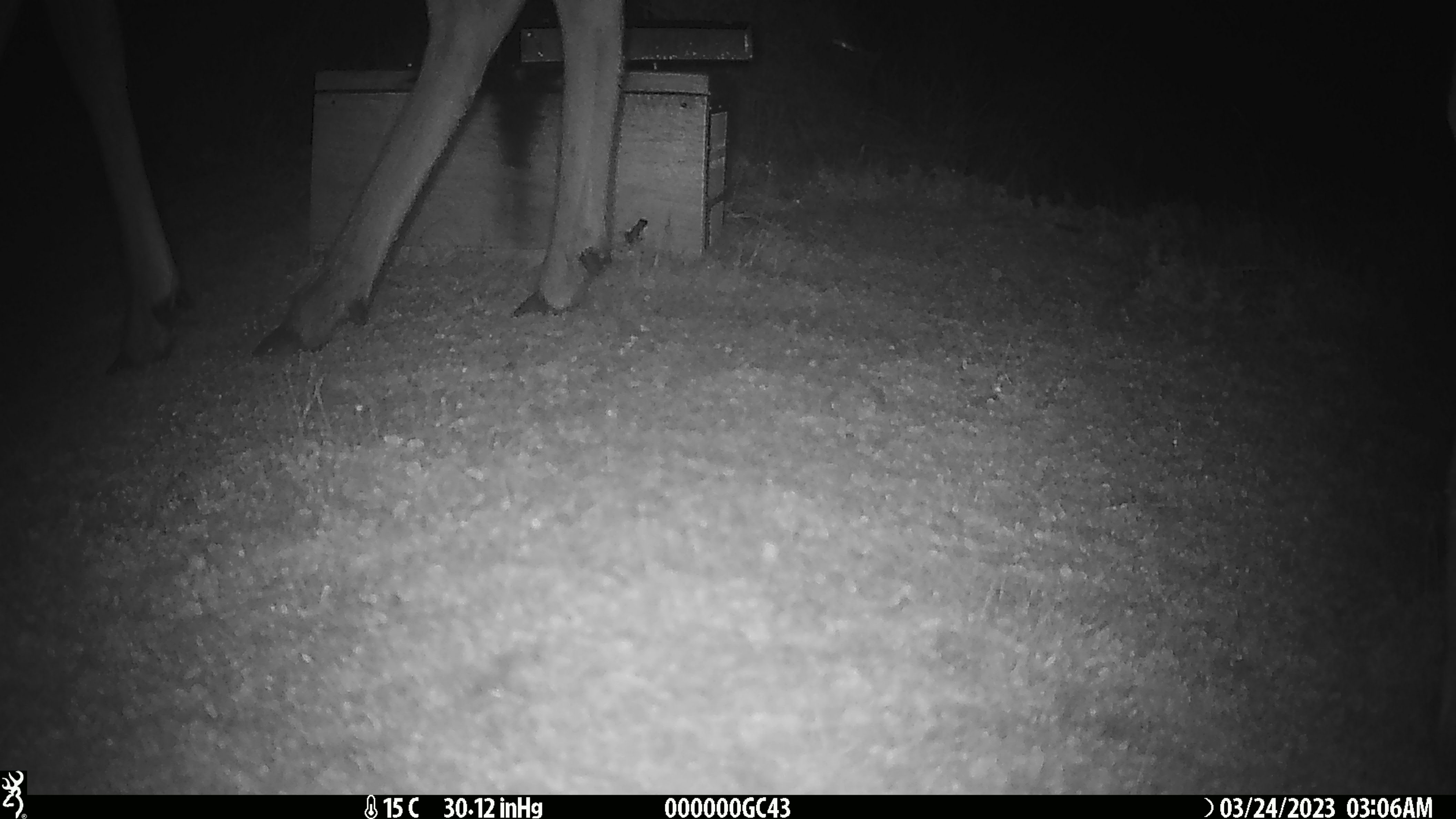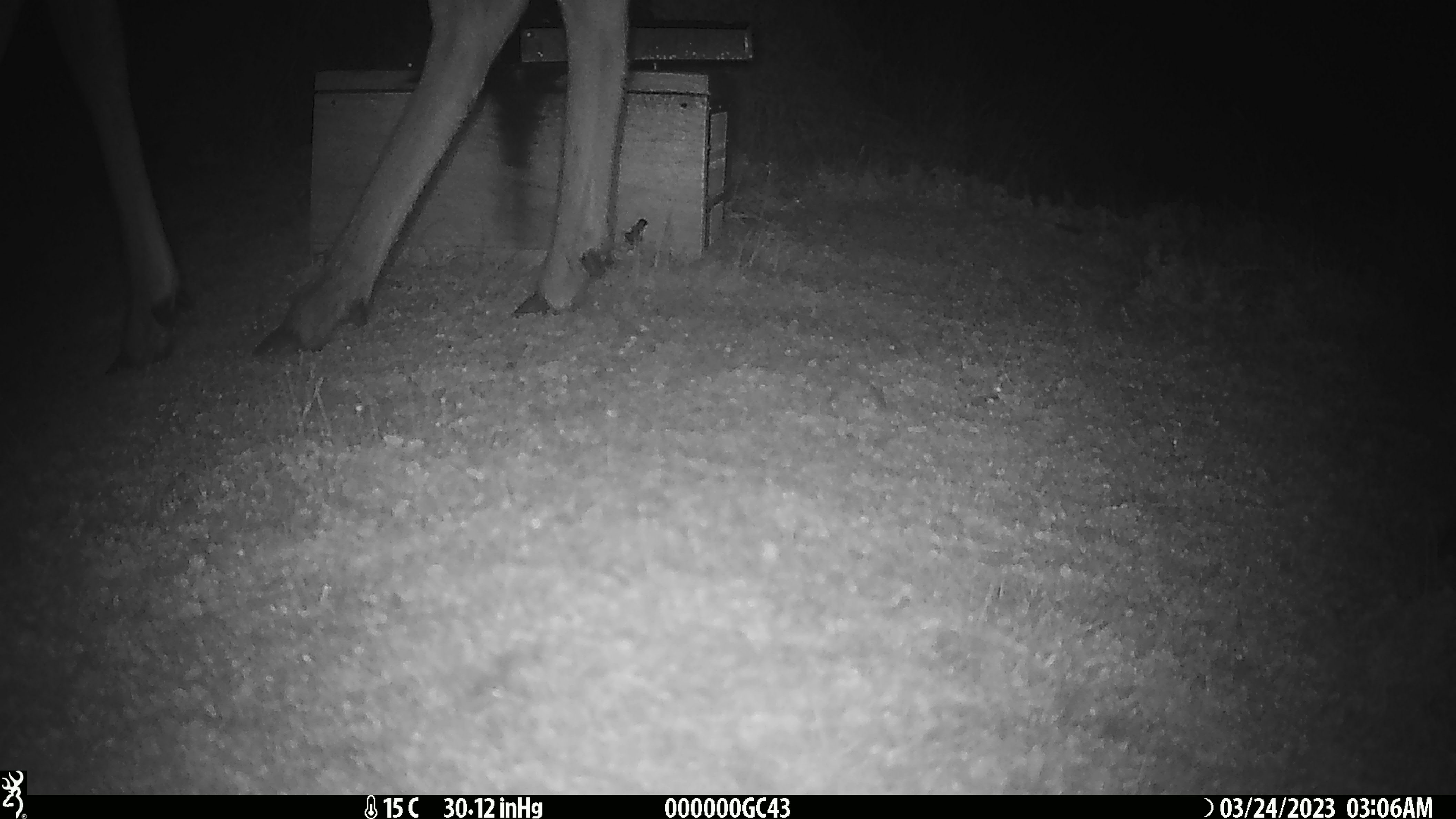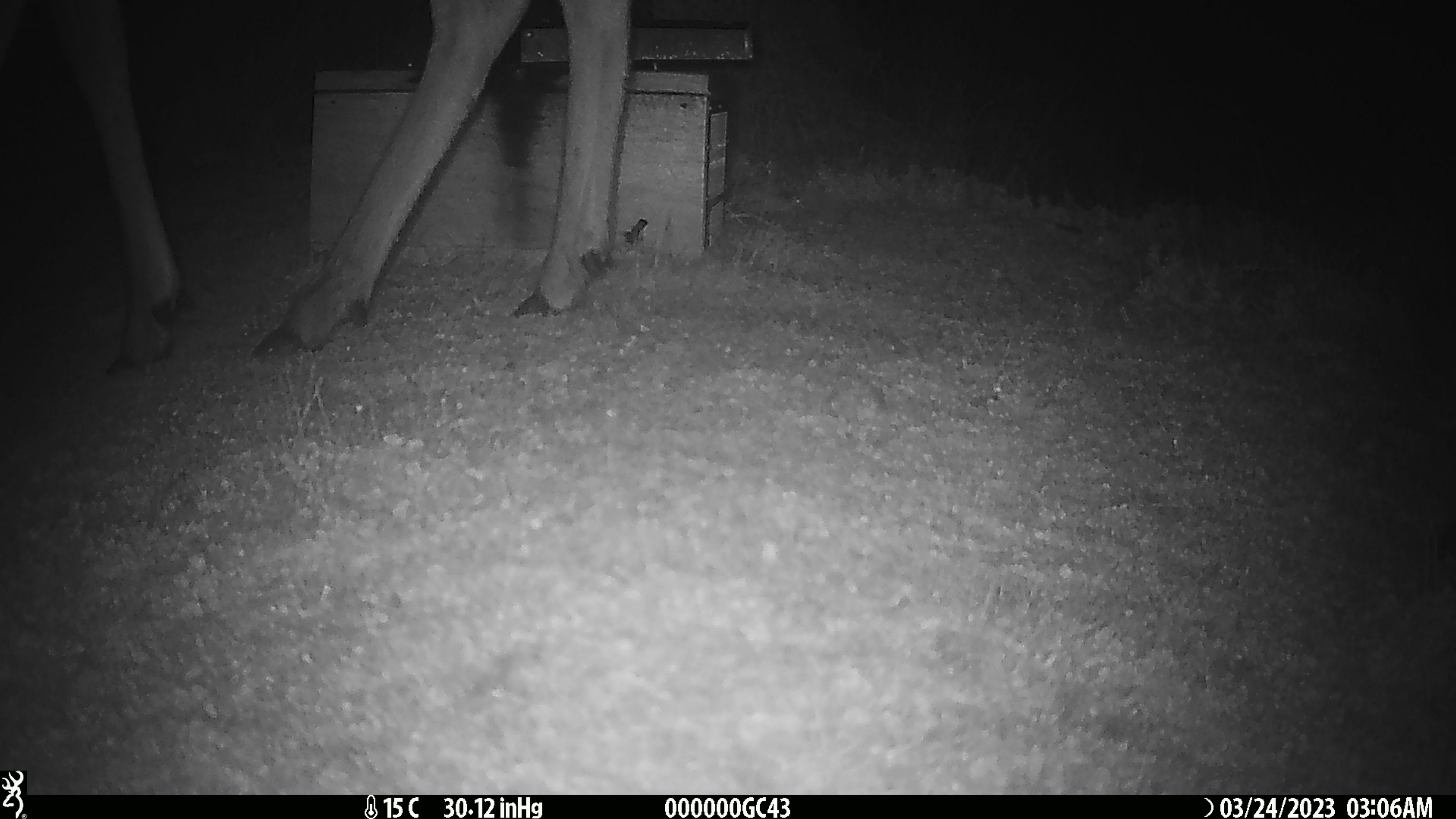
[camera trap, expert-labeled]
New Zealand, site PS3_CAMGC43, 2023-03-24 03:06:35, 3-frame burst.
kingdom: Animalia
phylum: Chordata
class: Mammalia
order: Artiodactyla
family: Cervidae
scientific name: Cervidae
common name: deer